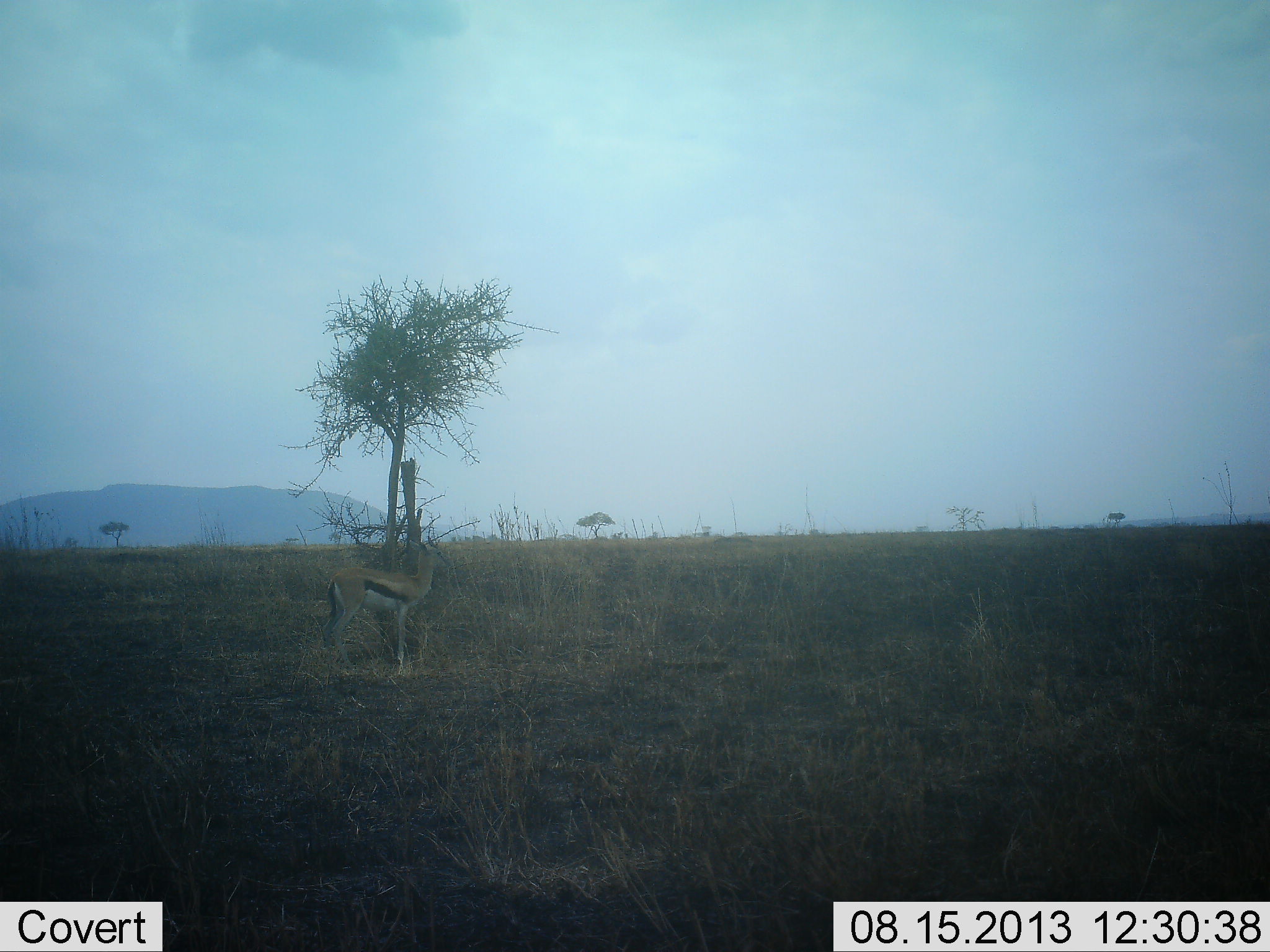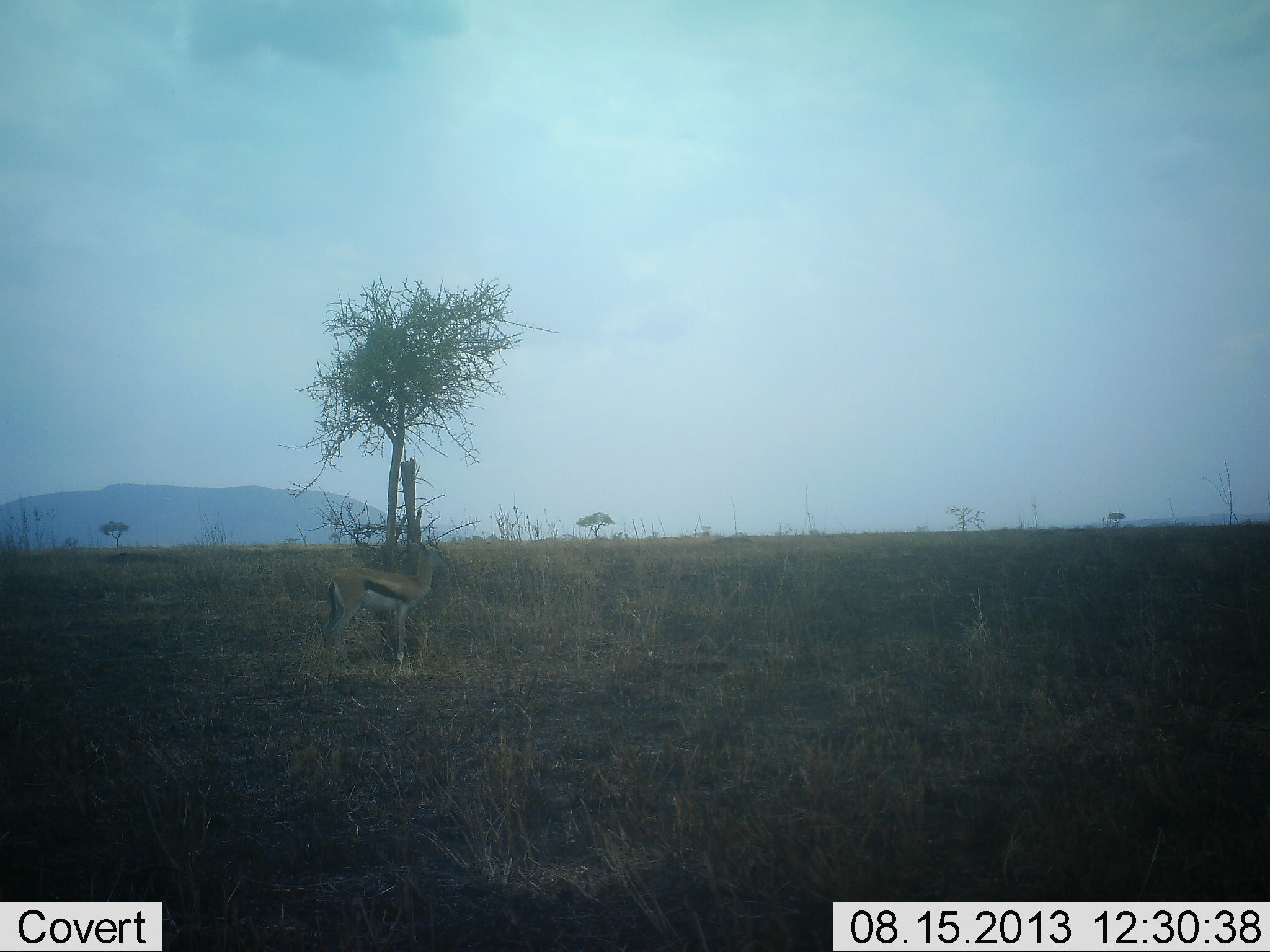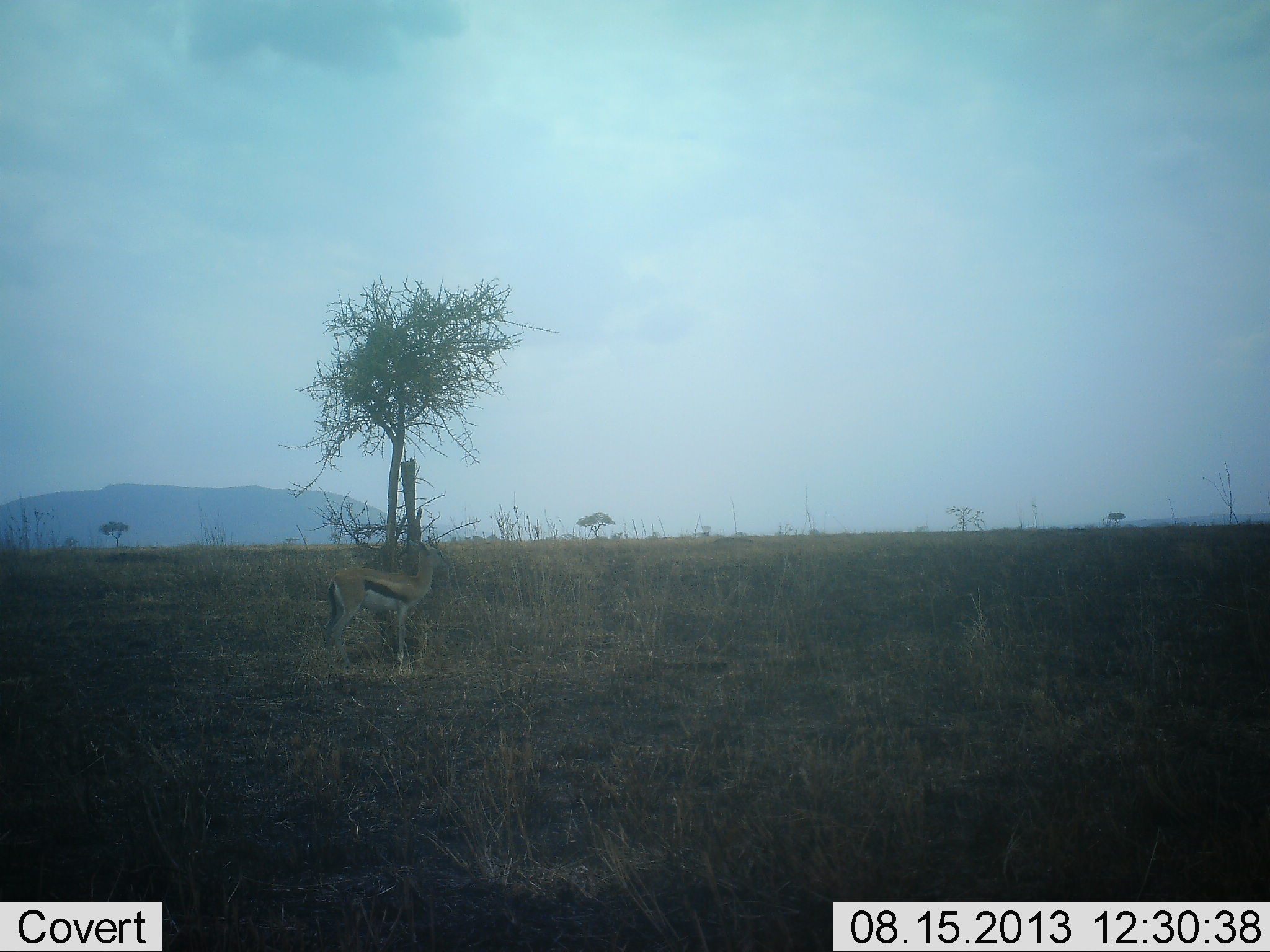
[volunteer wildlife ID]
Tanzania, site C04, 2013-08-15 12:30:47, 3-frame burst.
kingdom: Animalia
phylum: Chordata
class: Mammalia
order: Artiodactyla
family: Bovidae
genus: Eudorcas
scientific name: Eudorcas thomsonii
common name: thomson's gazelle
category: gazellethomsons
Gazellethomsons (thomson's gazelle) (Eudorcas thomsonii), count 1. Behavior (volunteer vote fractions): standing 100%, resting 0%, moving 0%, interacting 0%. Young present (vote fraction): 0%. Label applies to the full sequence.